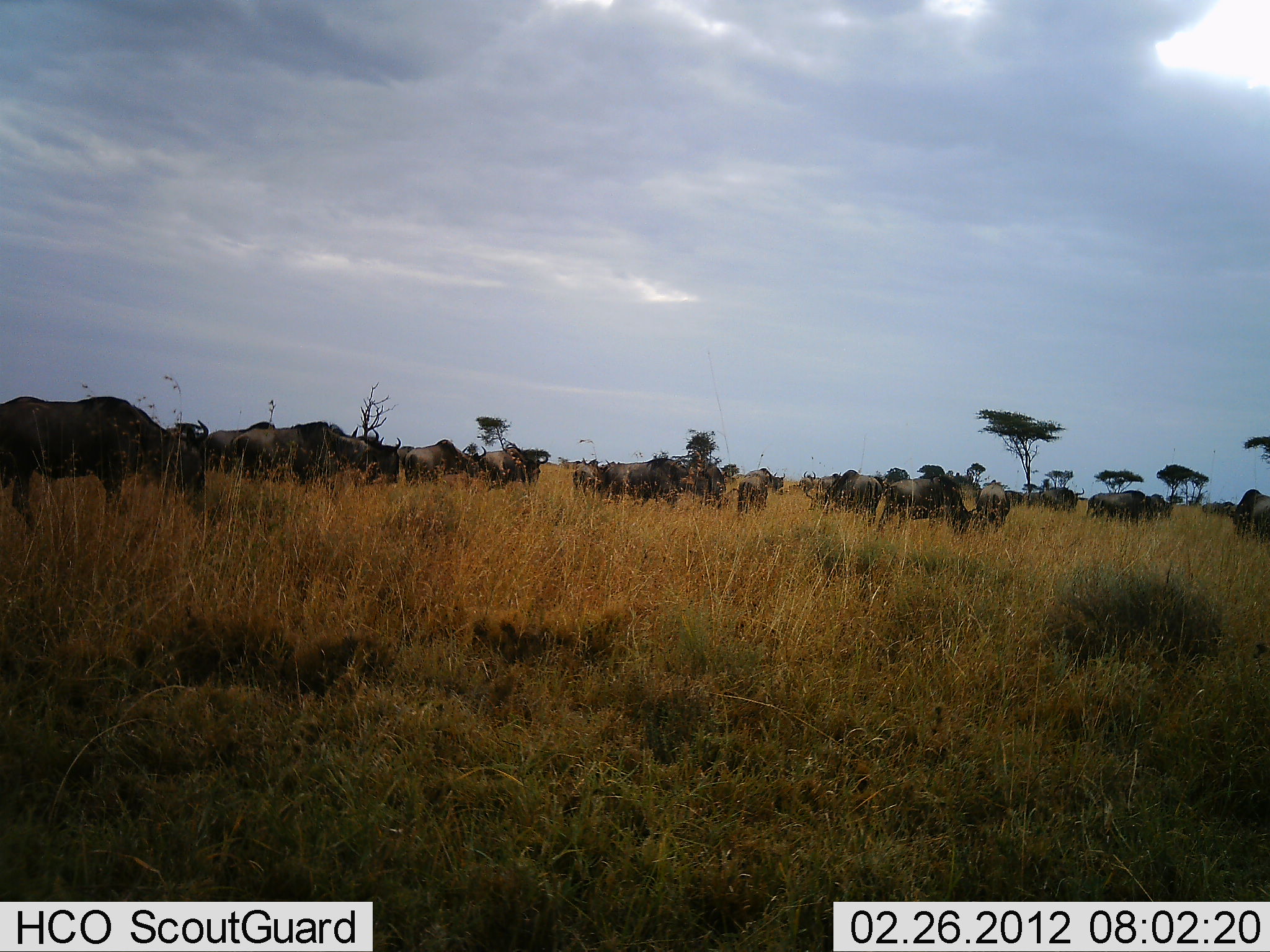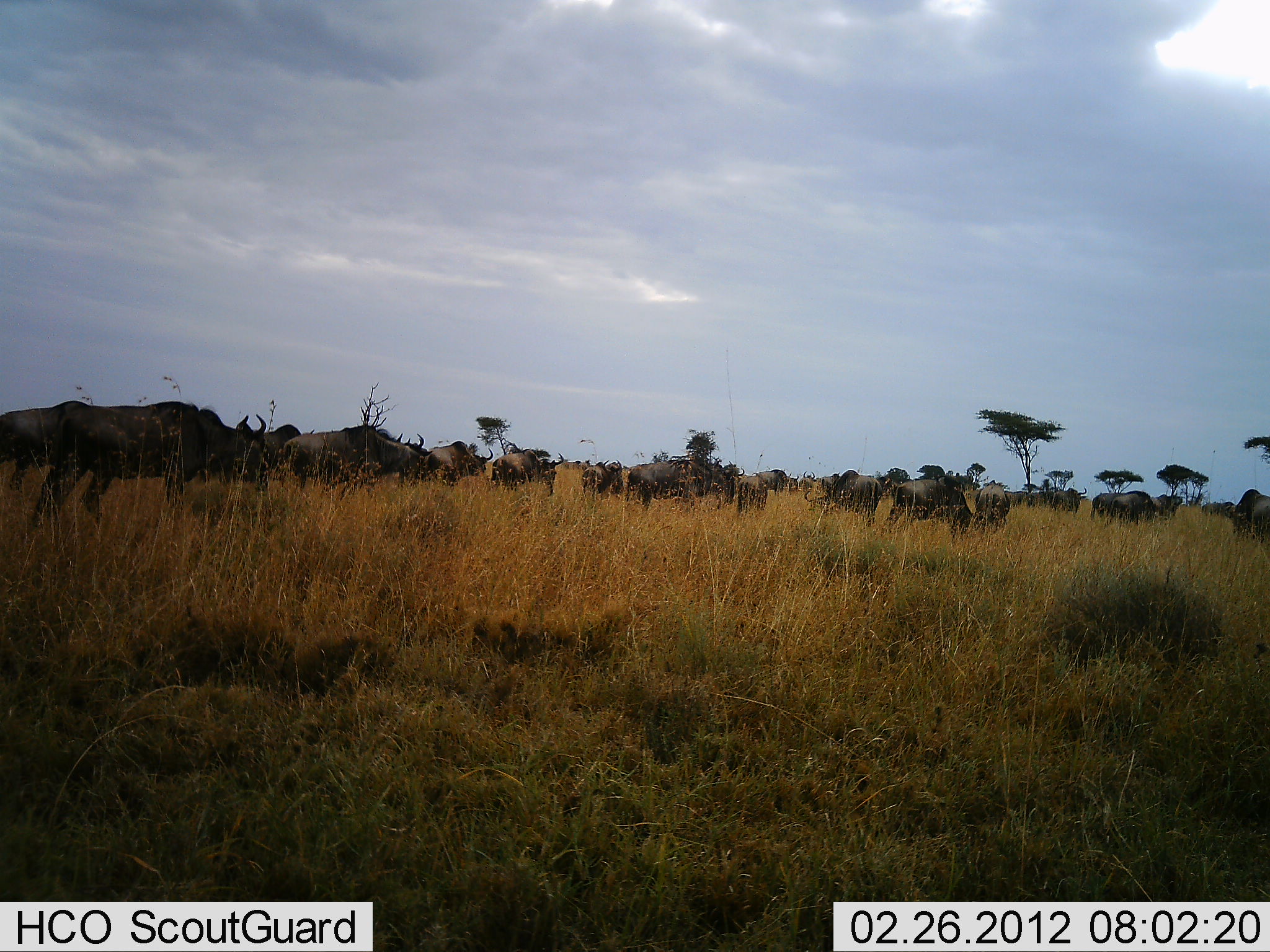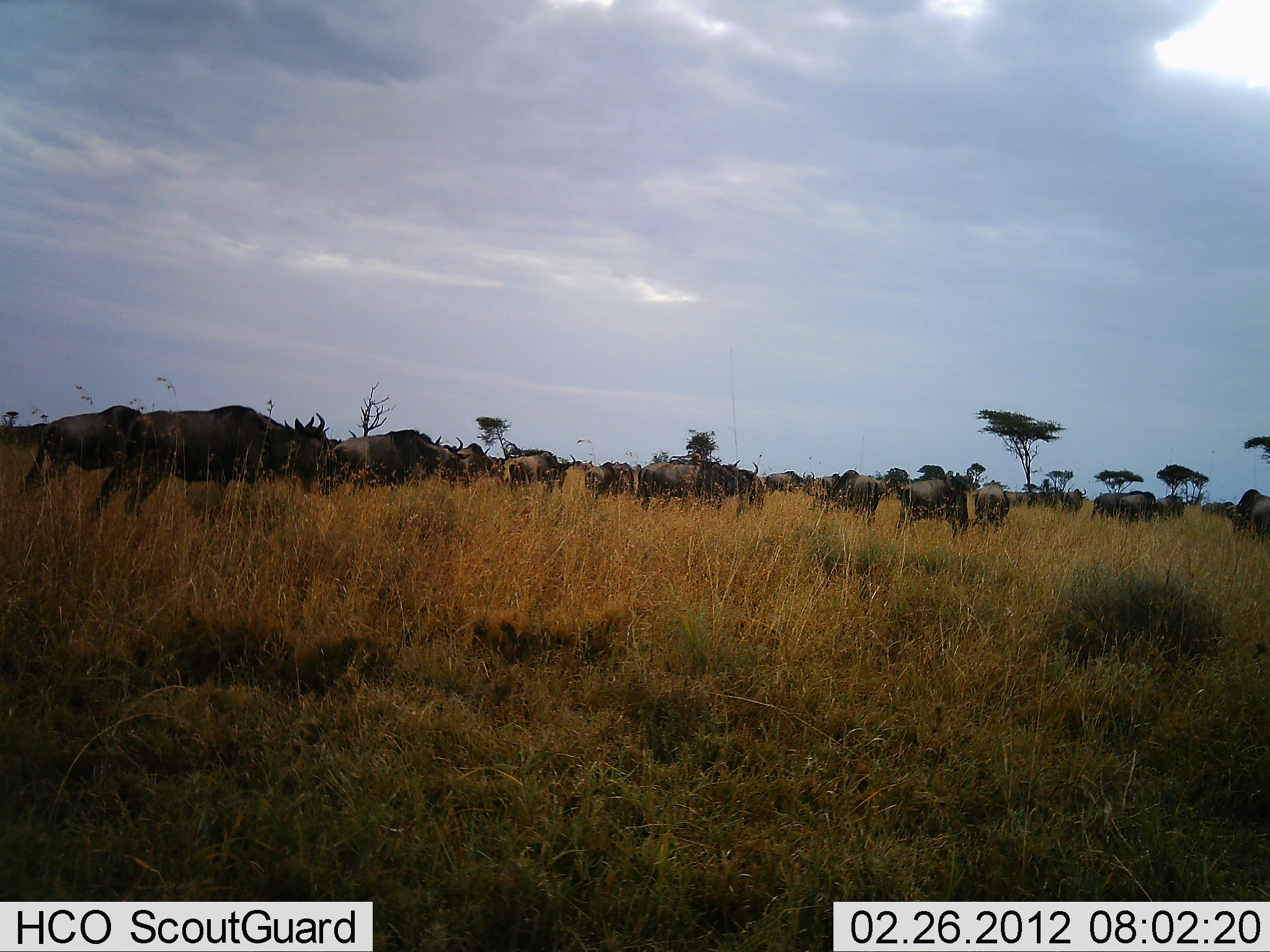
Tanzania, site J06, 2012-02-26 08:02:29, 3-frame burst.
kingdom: Animalia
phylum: Chordata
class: Mammalia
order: Artiodactyla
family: Bovidae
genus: Connochaetes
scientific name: Connochaetes taurinus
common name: blue wildebeest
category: wildebeest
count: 11-50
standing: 14%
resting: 0%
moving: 86%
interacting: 0%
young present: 0%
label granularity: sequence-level